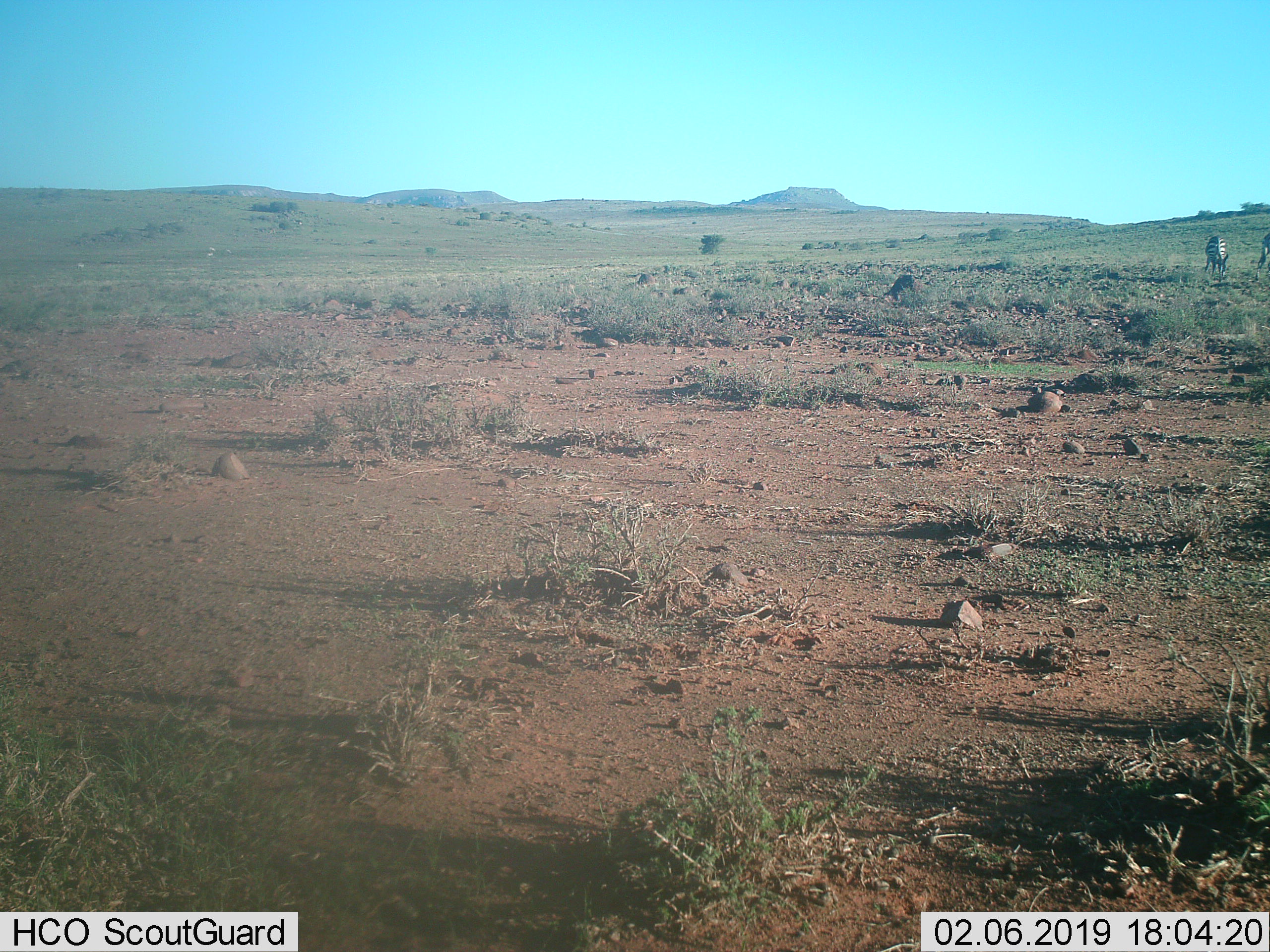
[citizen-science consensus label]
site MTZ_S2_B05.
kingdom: Animalia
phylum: Chordata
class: Mammalia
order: Perissodactyla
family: Equidae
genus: Equus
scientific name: Equus zebra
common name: mountain zebra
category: zebramountain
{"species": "zebramountain (mountain zebra) (Equus zebra)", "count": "2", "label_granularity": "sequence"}